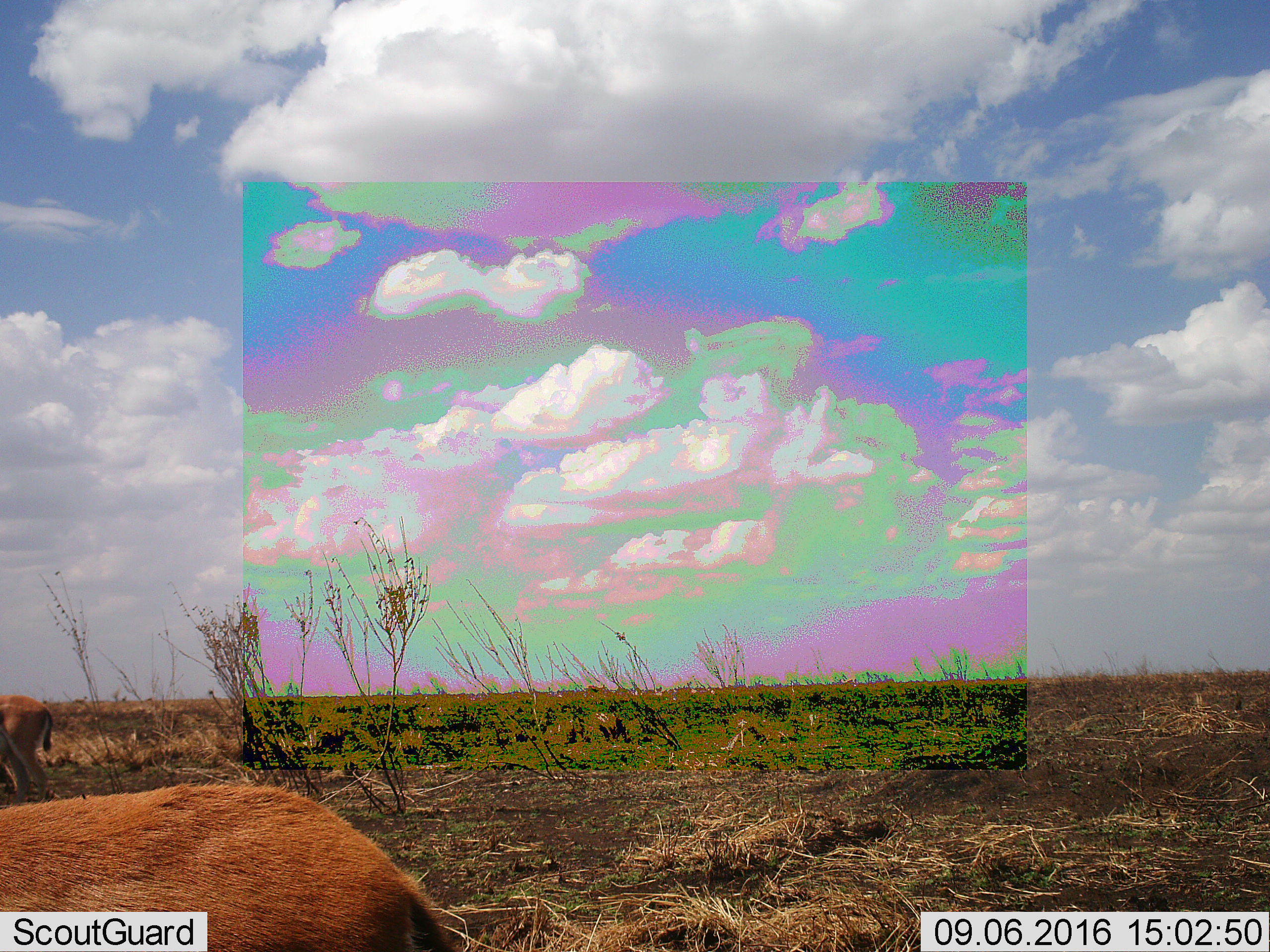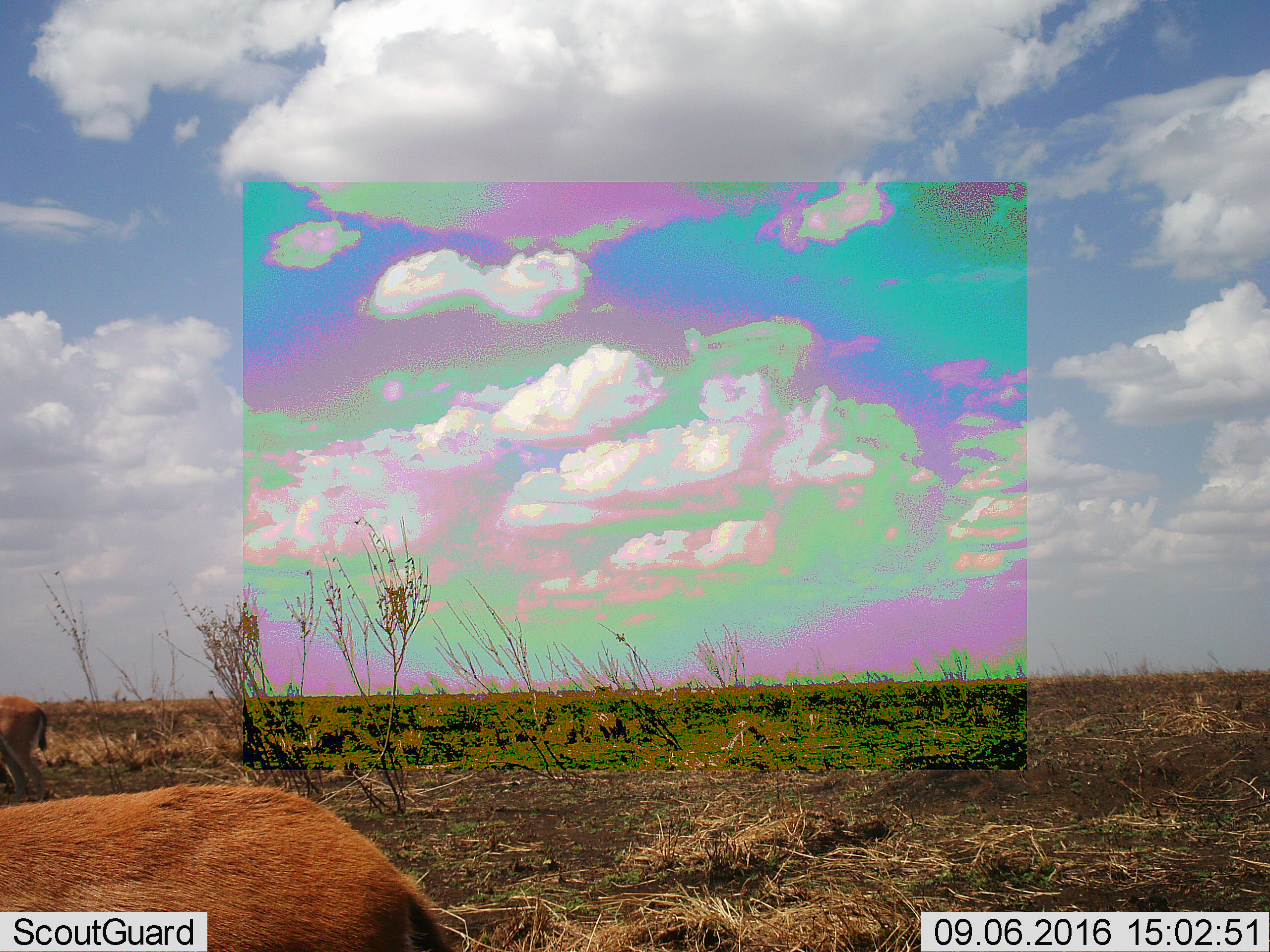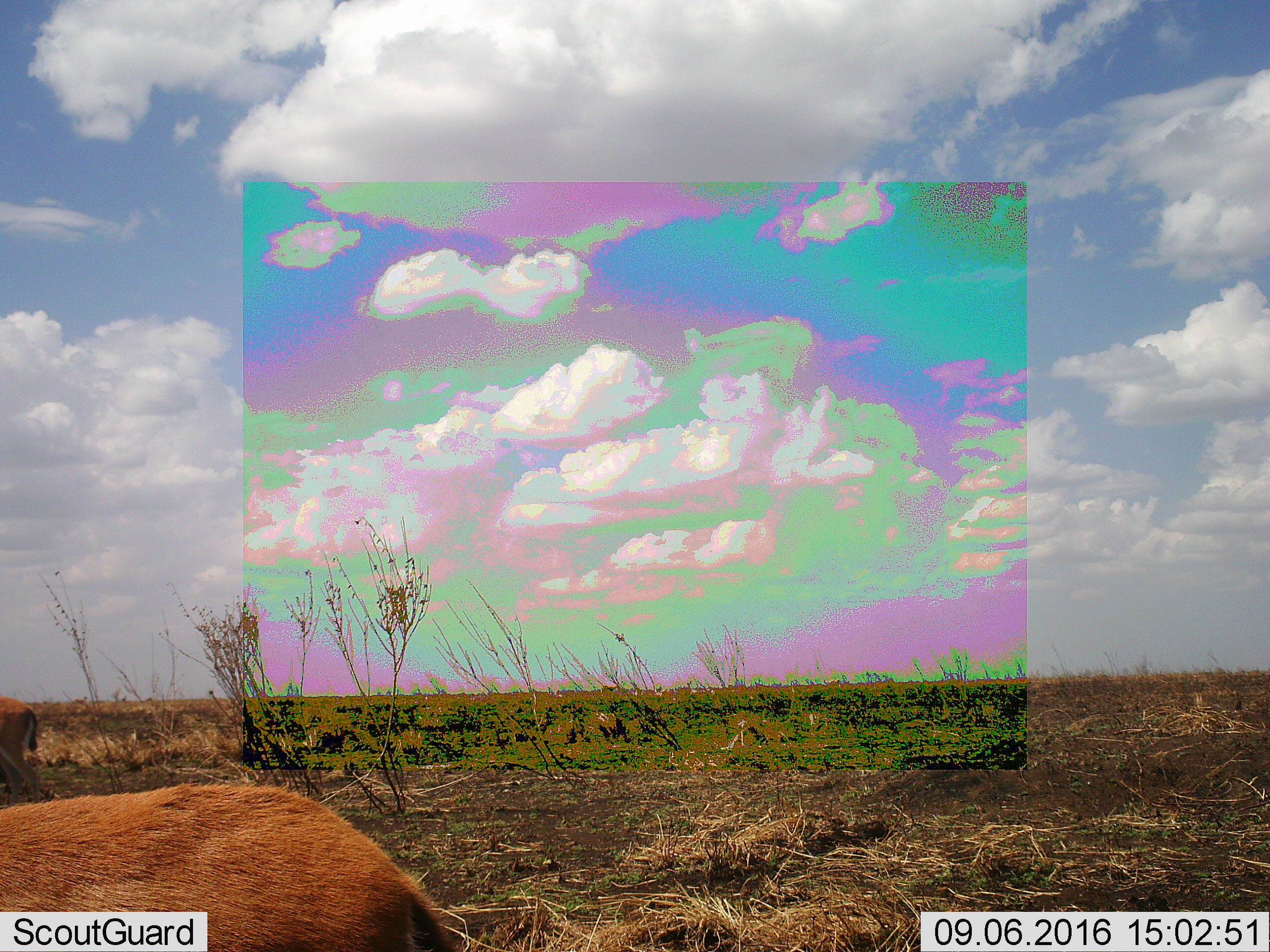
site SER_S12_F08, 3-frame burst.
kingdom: Animalia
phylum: Chordata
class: Mammalia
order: Artiodactyla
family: Bovidae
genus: Eudorcas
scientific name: Eudorcas thomsonii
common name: thomson's gazelle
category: gazellethomsons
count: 2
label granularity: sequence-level